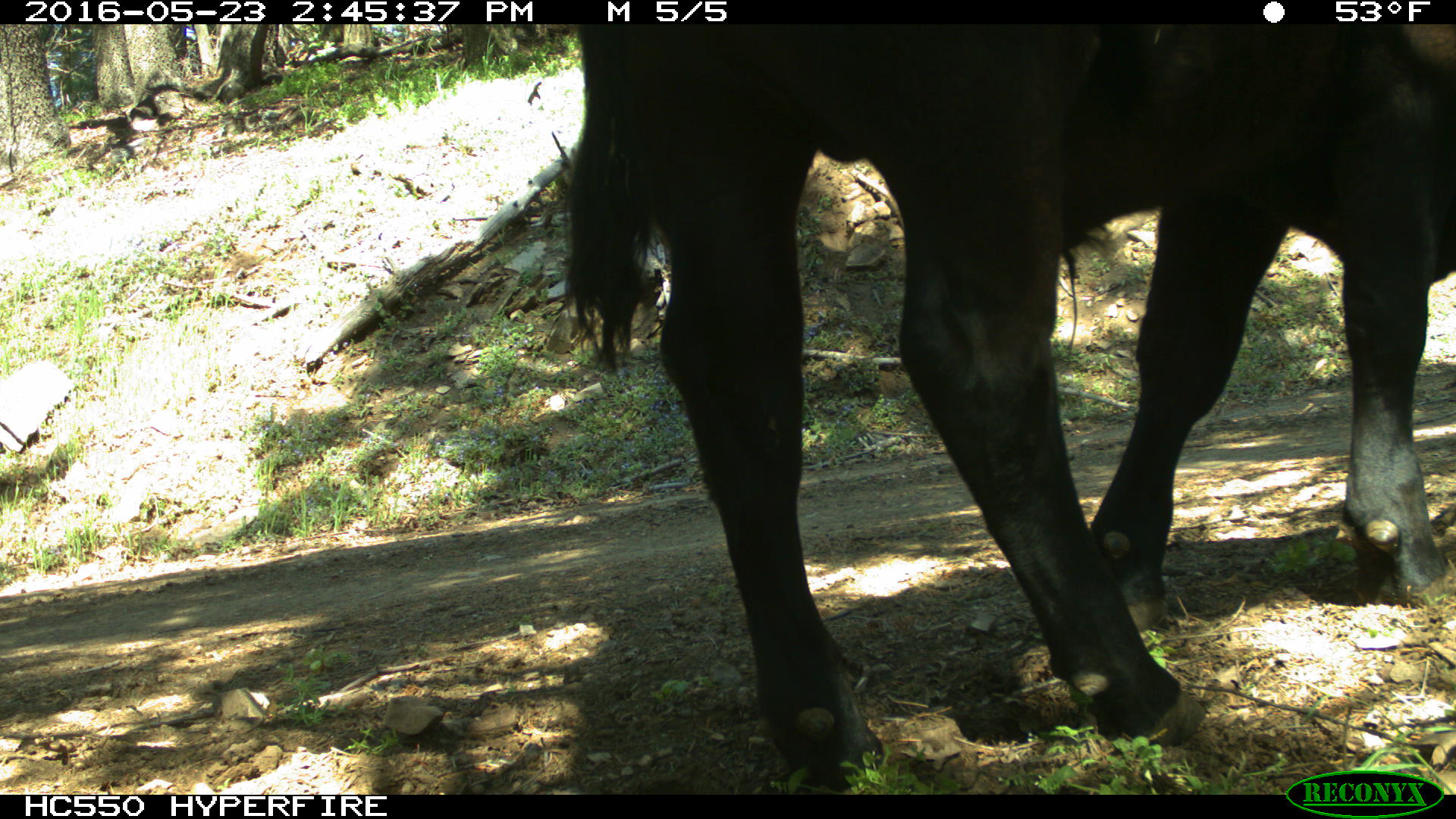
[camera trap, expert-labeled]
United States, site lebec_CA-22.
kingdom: Animalia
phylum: Chordata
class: Mammalia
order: Artiodactyla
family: Bovidae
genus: Bos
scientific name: Bos taurus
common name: domestic cow